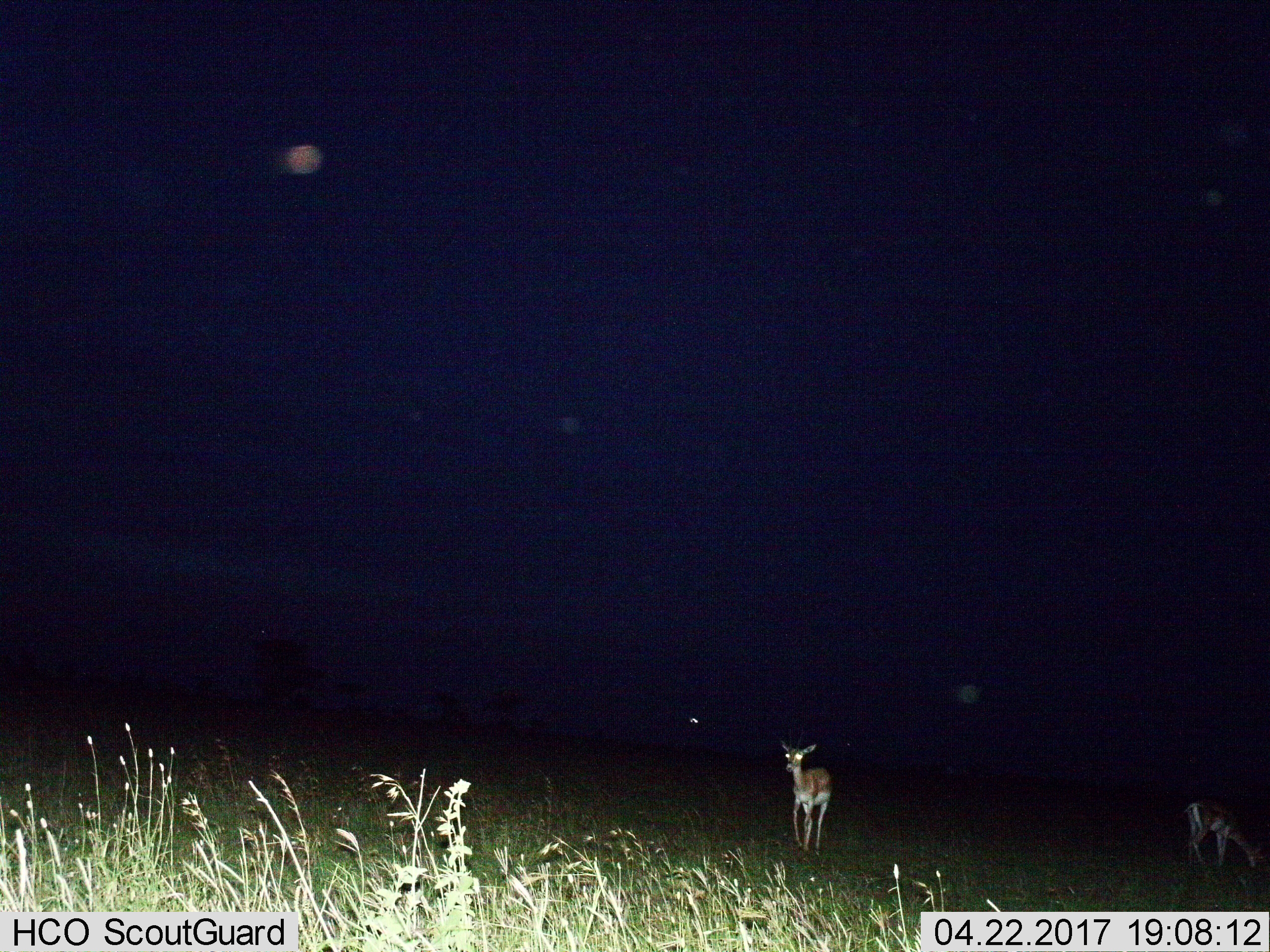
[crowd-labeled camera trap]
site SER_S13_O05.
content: unidentified animal